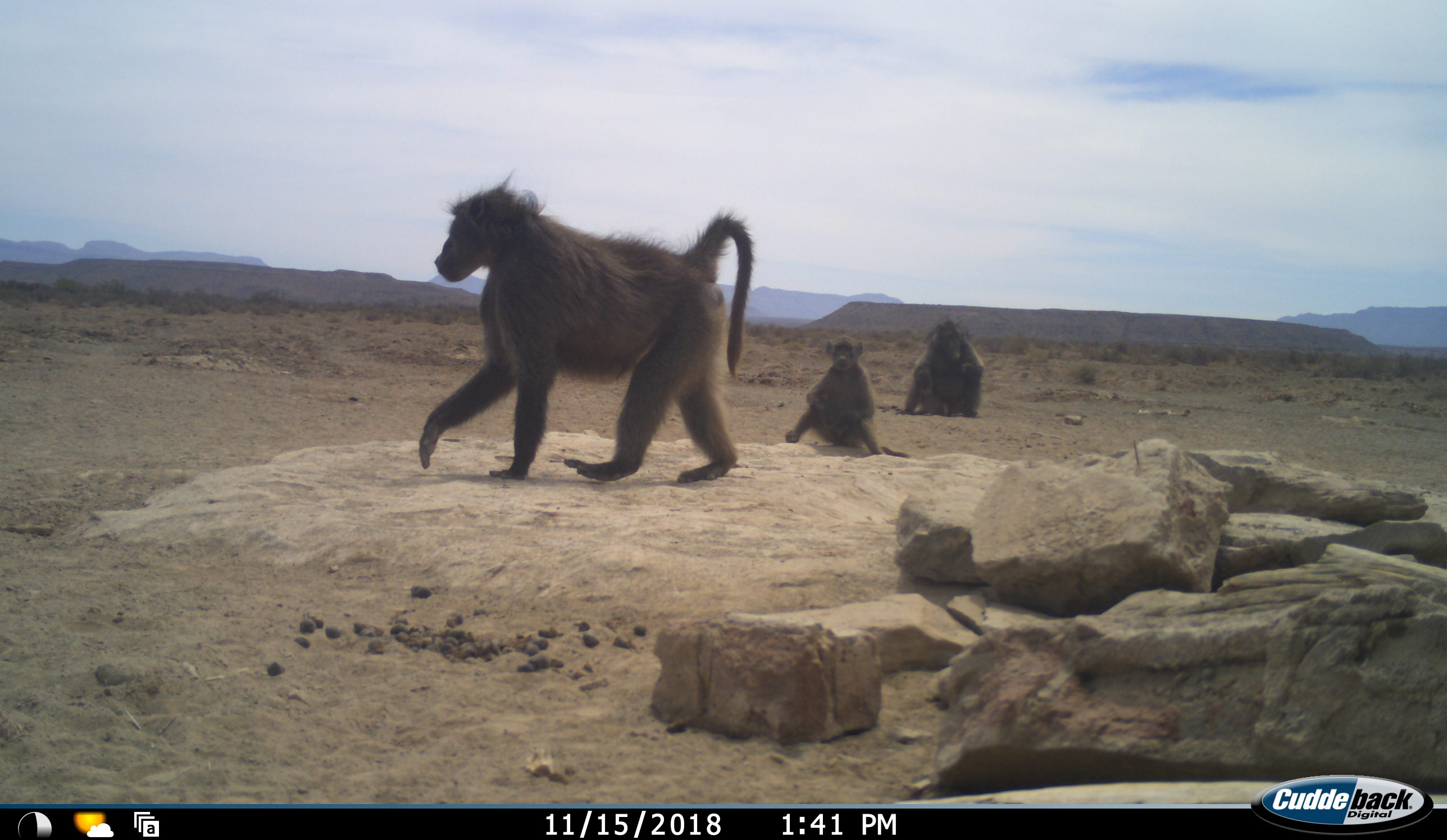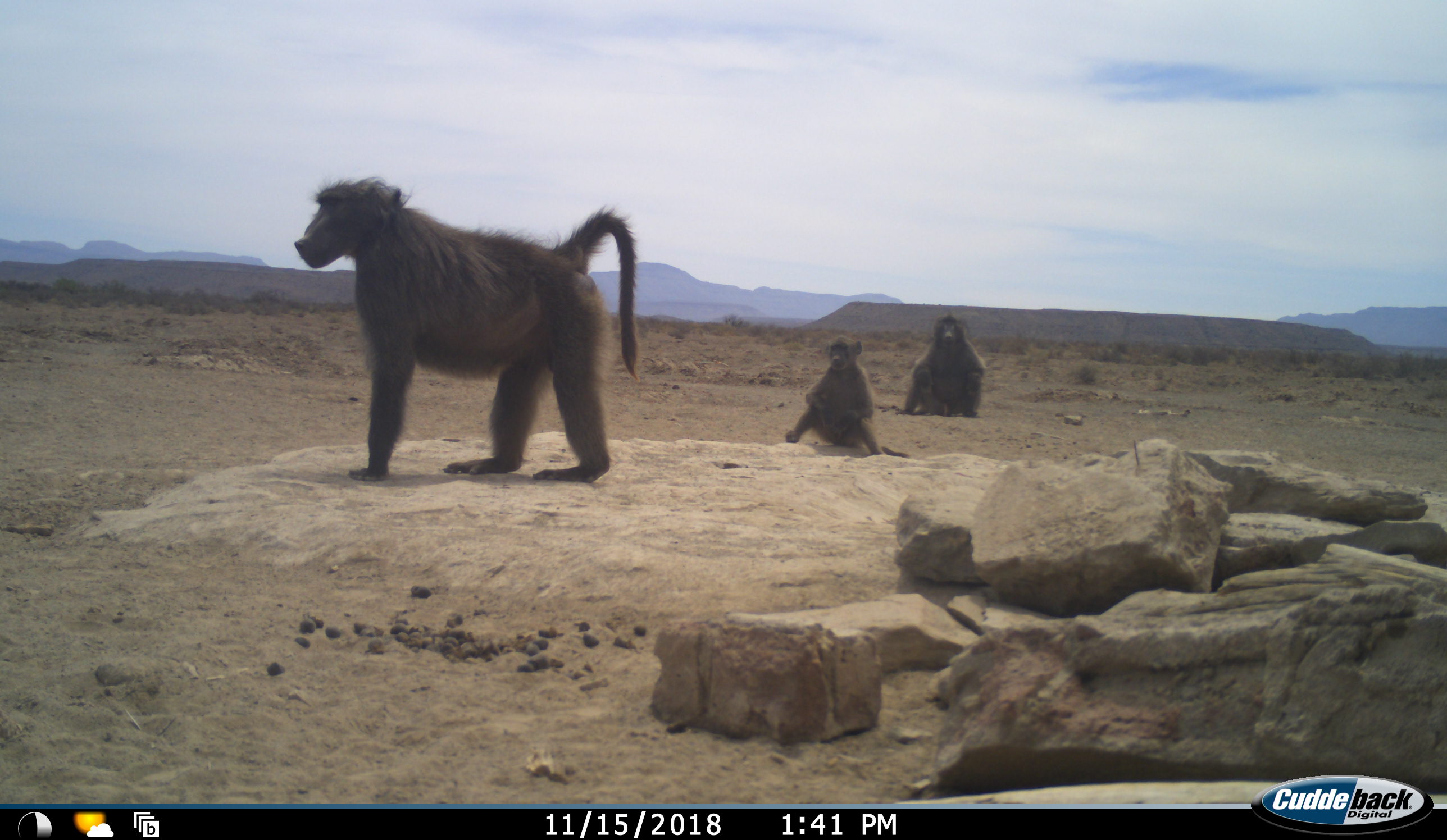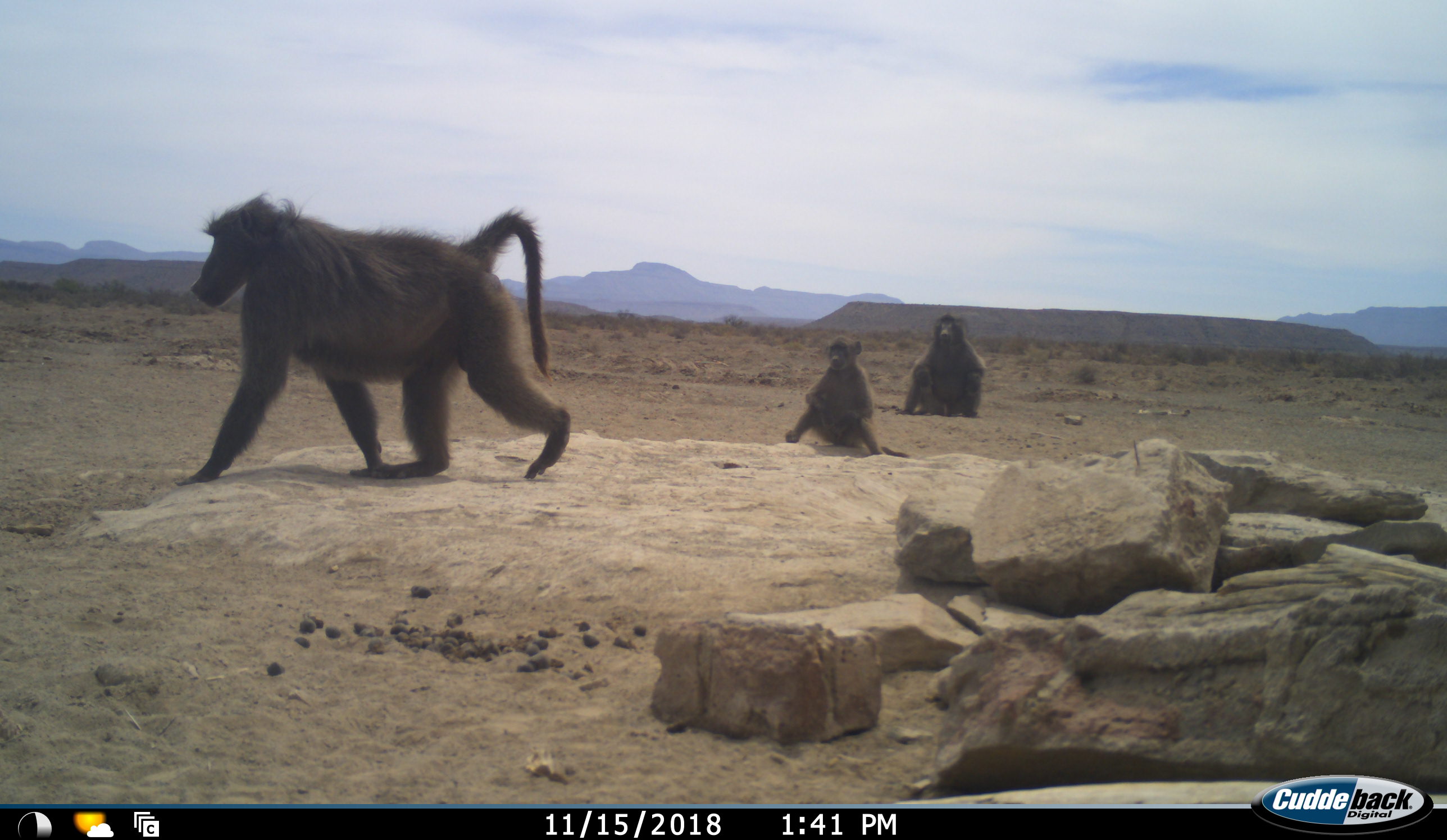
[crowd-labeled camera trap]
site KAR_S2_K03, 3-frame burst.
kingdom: Animalia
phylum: Chordata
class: Mammalia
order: Primates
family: Cercopithecidae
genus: Papio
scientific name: Papio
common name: baboon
Baboon (Papio), count 3. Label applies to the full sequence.